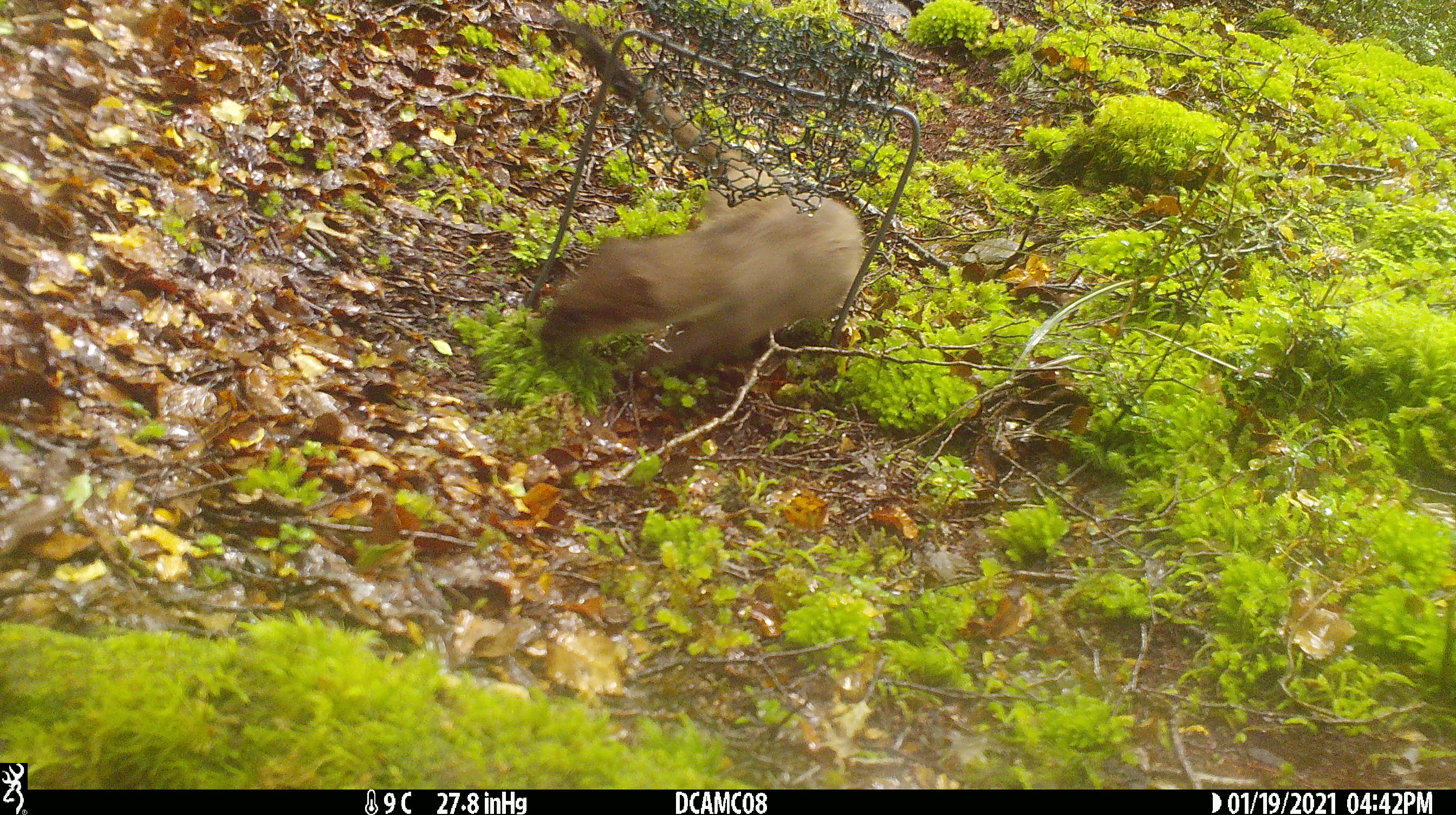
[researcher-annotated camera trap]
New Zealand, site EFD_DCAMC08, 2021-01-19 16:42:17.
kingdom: Animalia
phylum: Chordata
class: Mammalia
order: Carnivora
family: Mustelidae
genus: Mustela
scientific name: Mustela erminea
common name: stoat